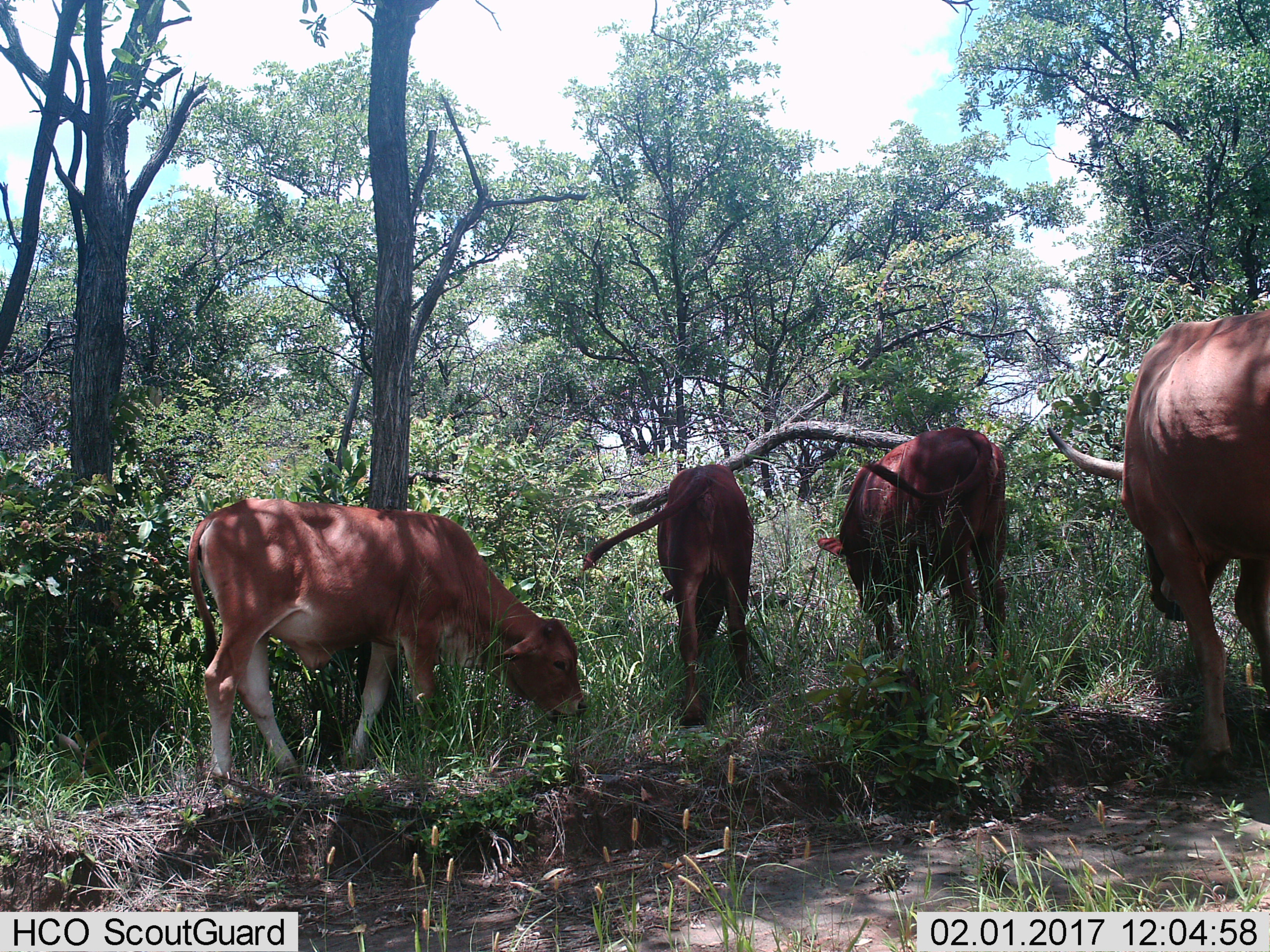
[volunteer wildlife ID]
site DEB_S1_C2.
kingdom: Animalia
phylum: Chordata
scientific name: Vertebrata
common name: domestic animal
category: domesticanimal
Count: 4.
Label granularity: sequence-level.